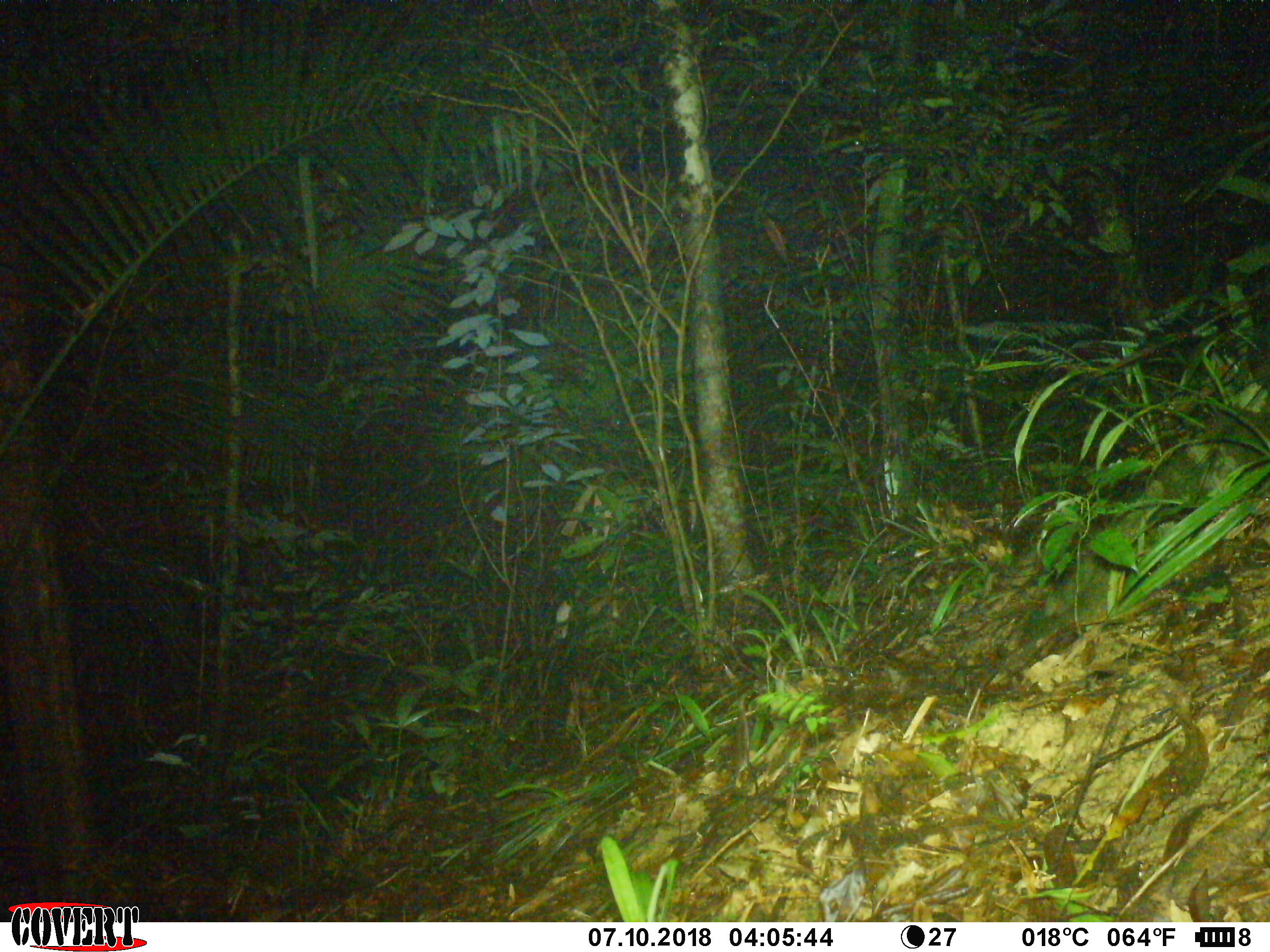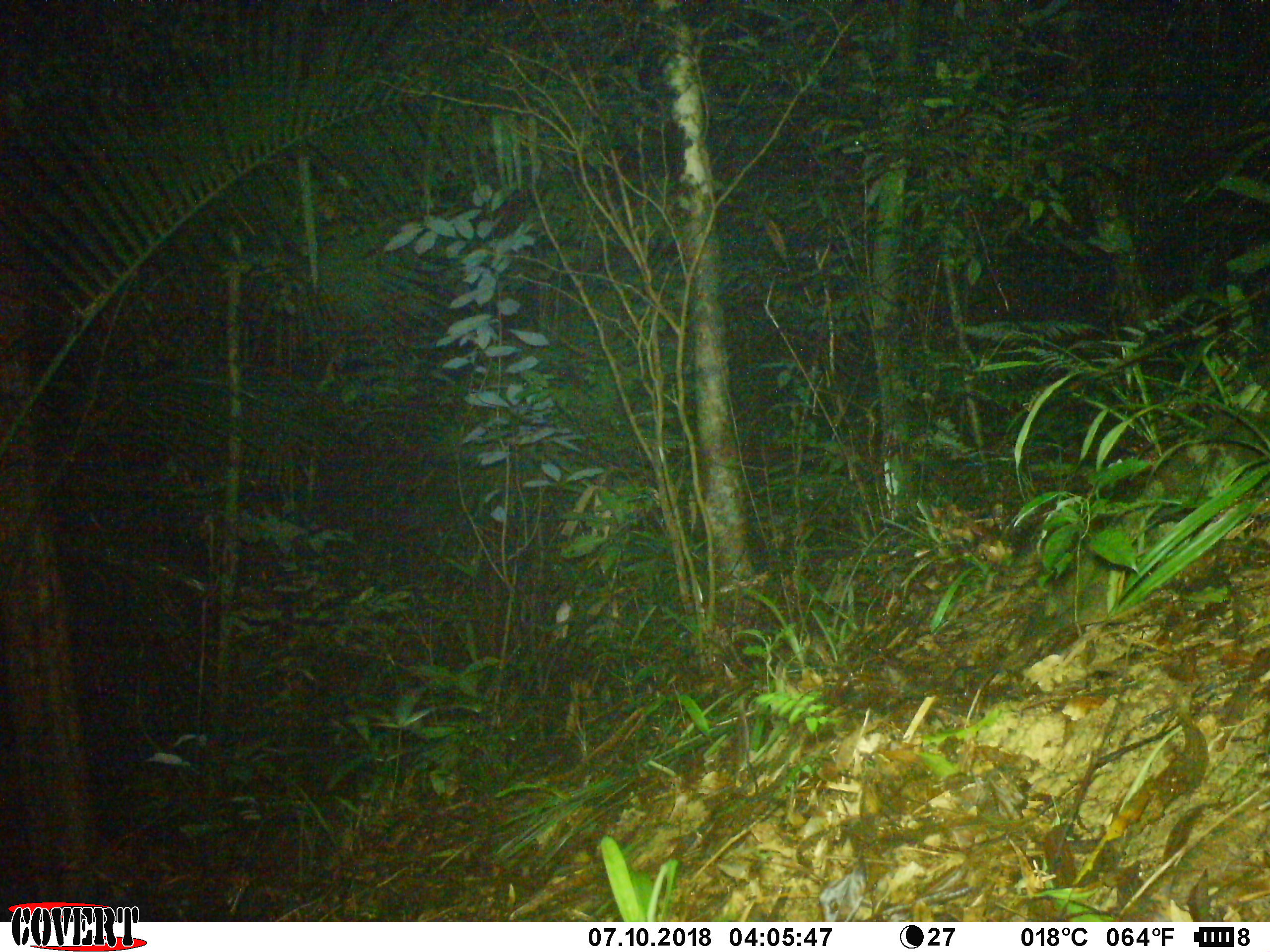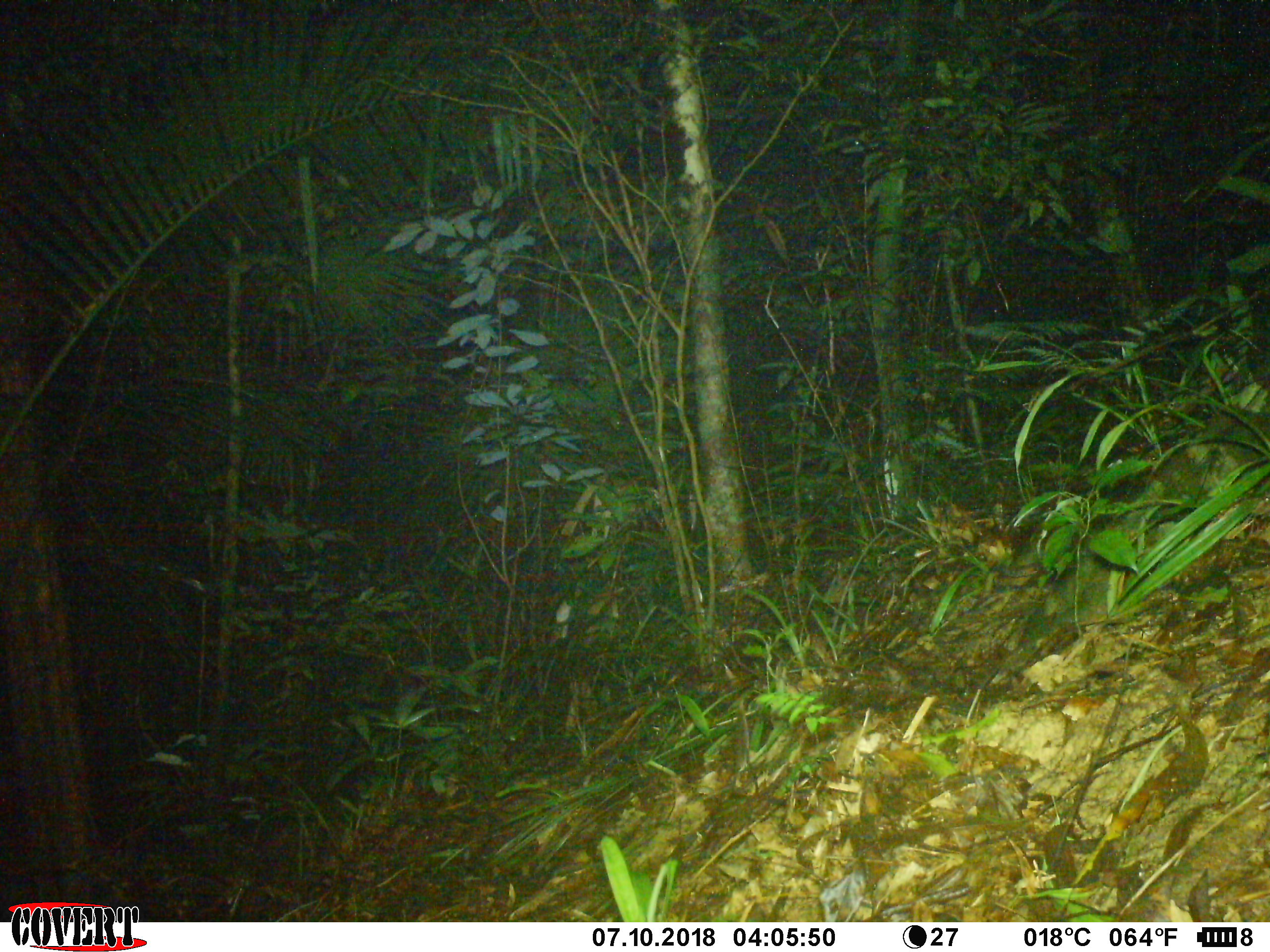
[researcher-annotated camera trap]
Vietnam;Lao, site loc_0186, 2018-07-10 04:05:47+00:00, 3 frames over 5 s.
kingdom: Animalia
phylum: Chordata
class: Mammalia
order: Carnivora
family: Viverridae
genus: Paguma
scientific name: Paguma larvata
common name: masked palm civet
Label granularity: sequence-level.